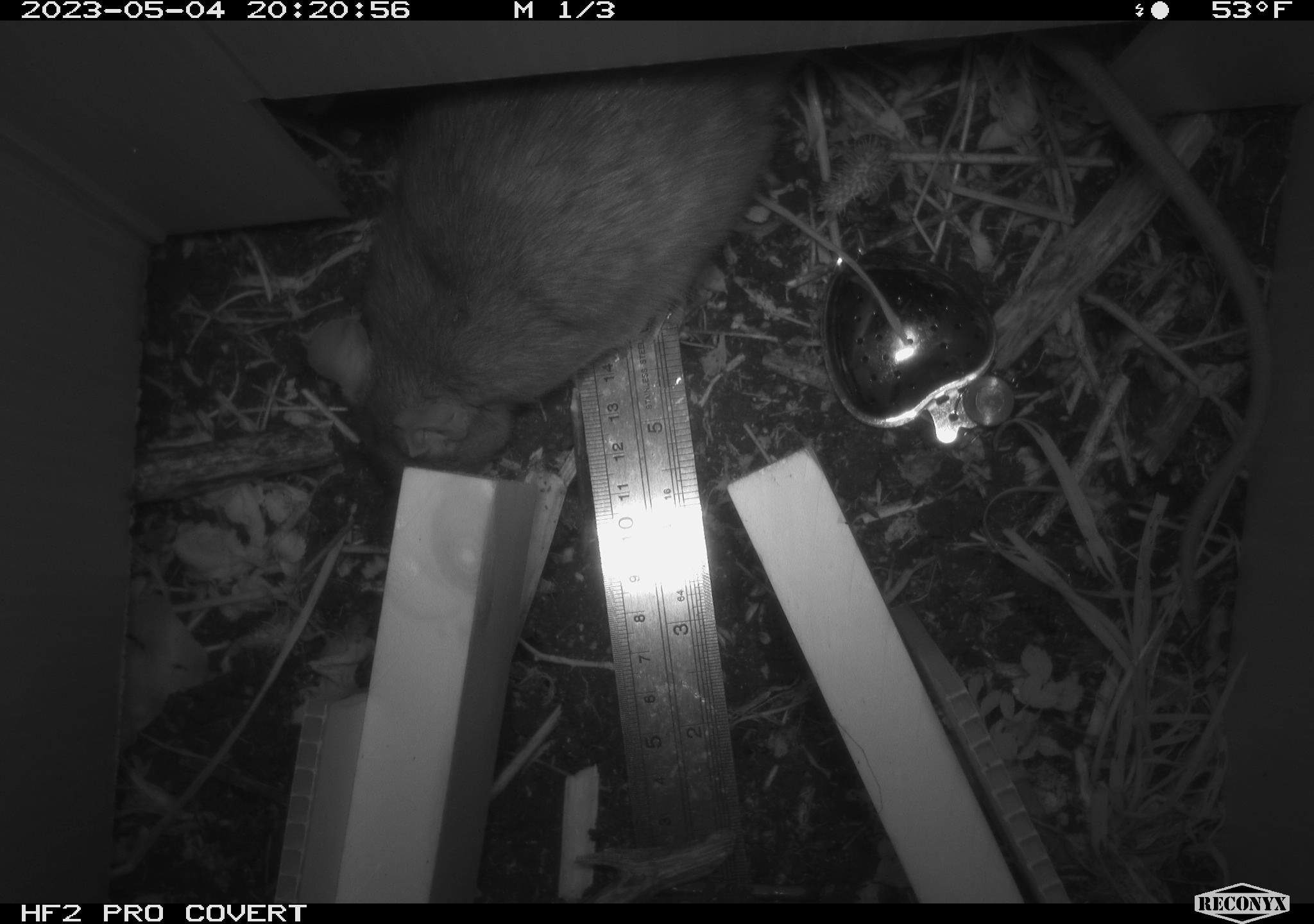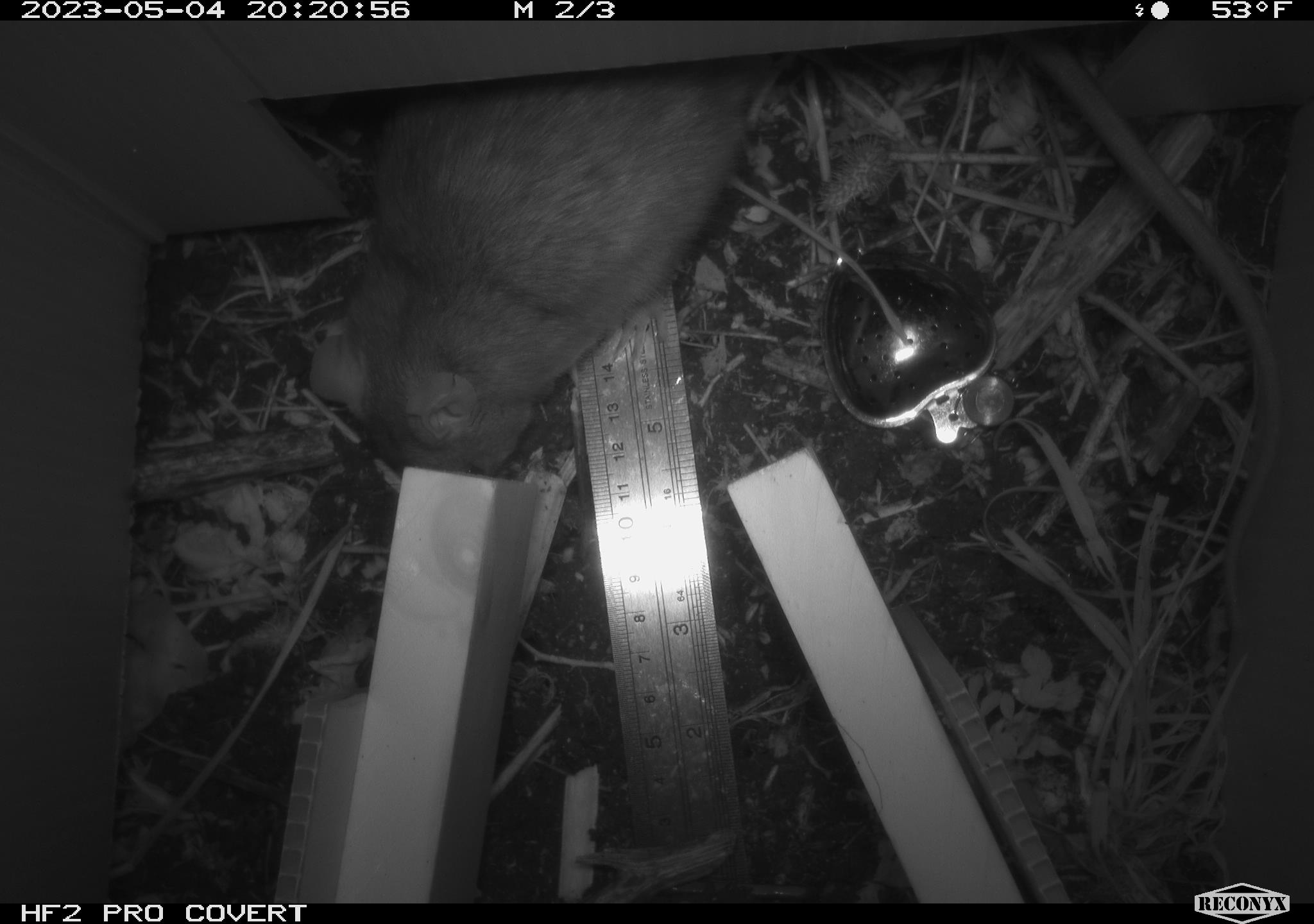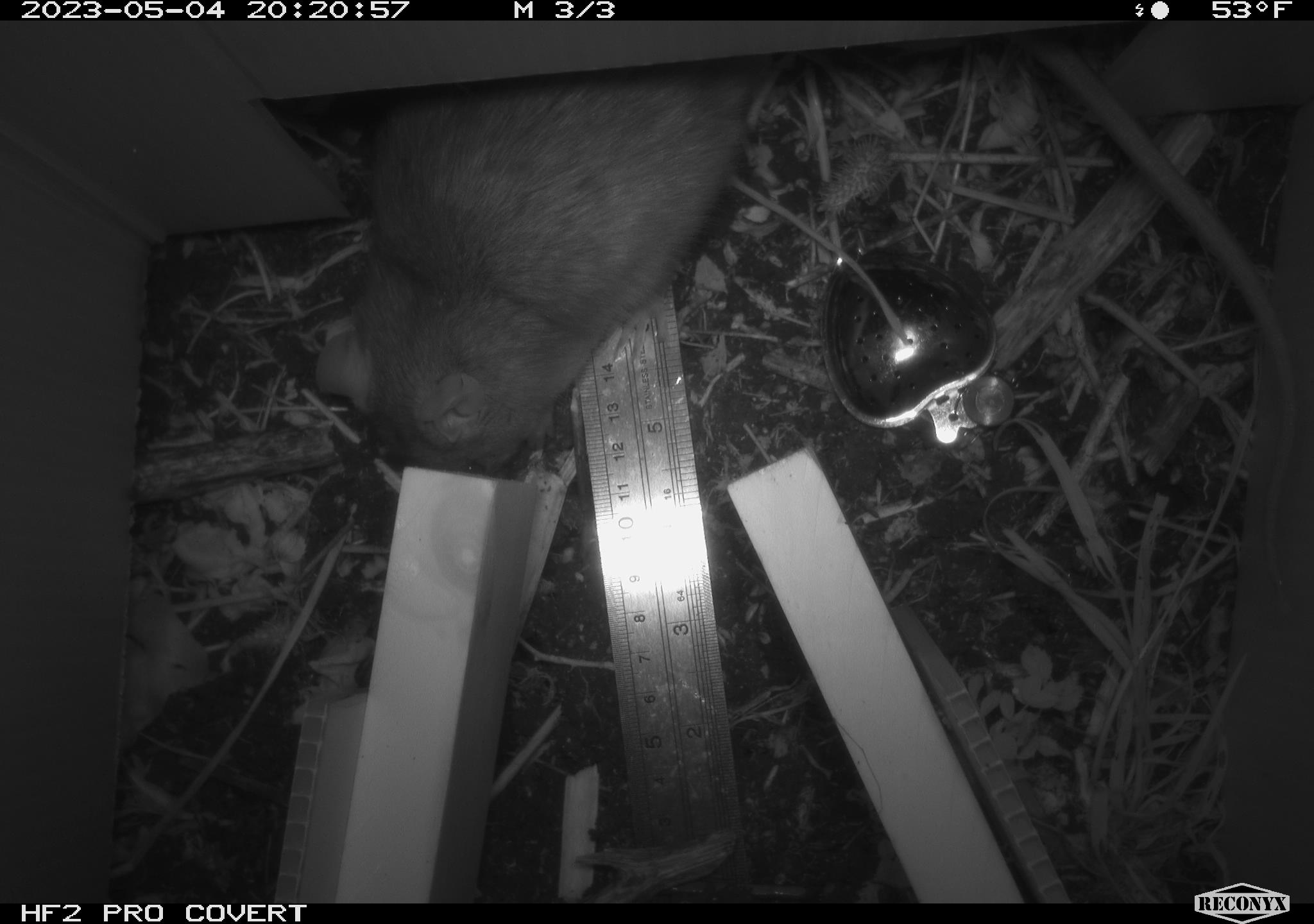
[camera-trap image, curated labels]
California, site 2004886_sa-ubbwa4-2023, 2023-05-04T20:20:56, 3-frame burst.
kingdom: Animalia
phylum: Chordata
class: Mammalia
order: Rodentia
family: Muridae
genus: Rattus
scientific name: Rattus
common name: rat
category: rattus species